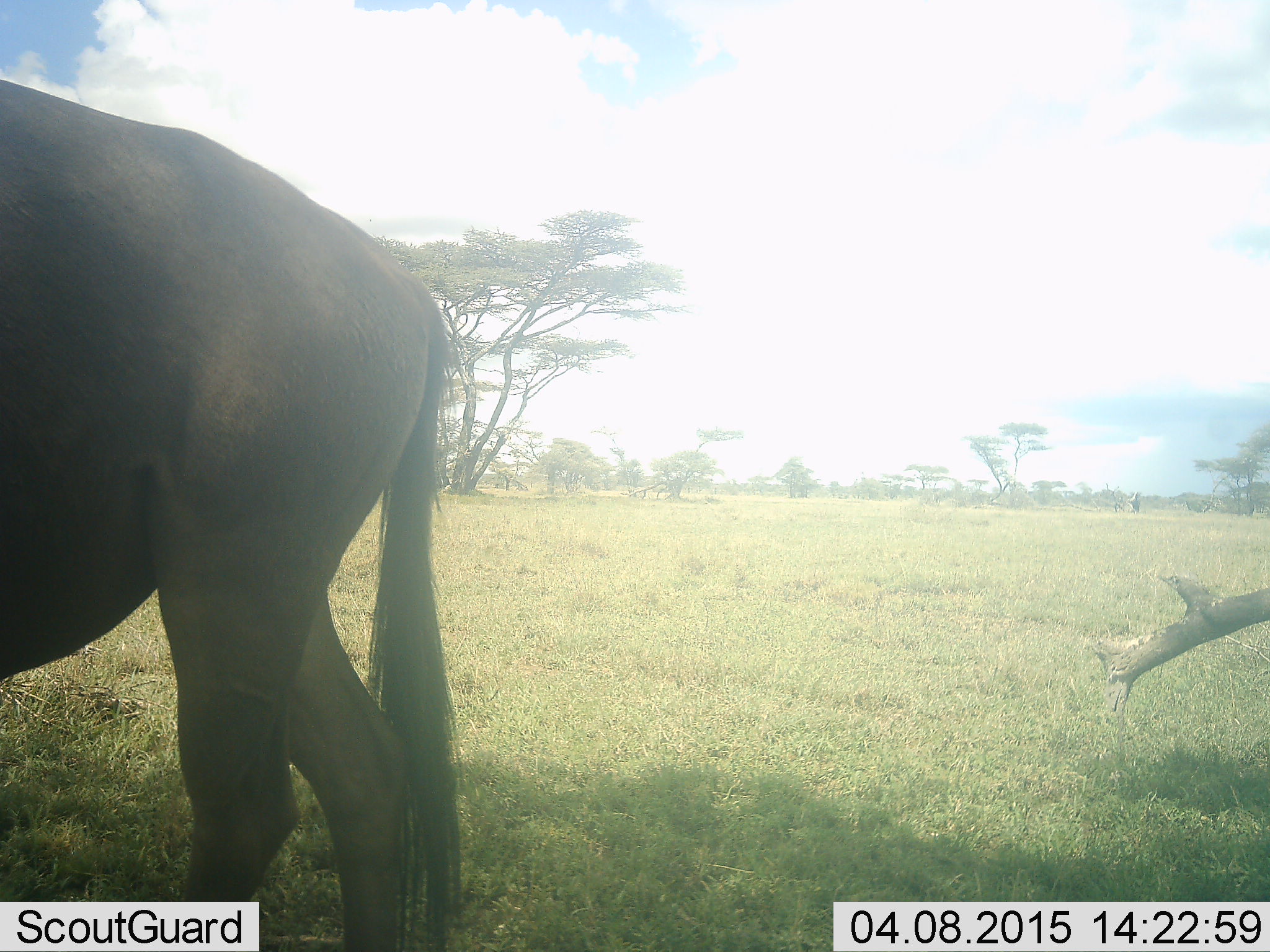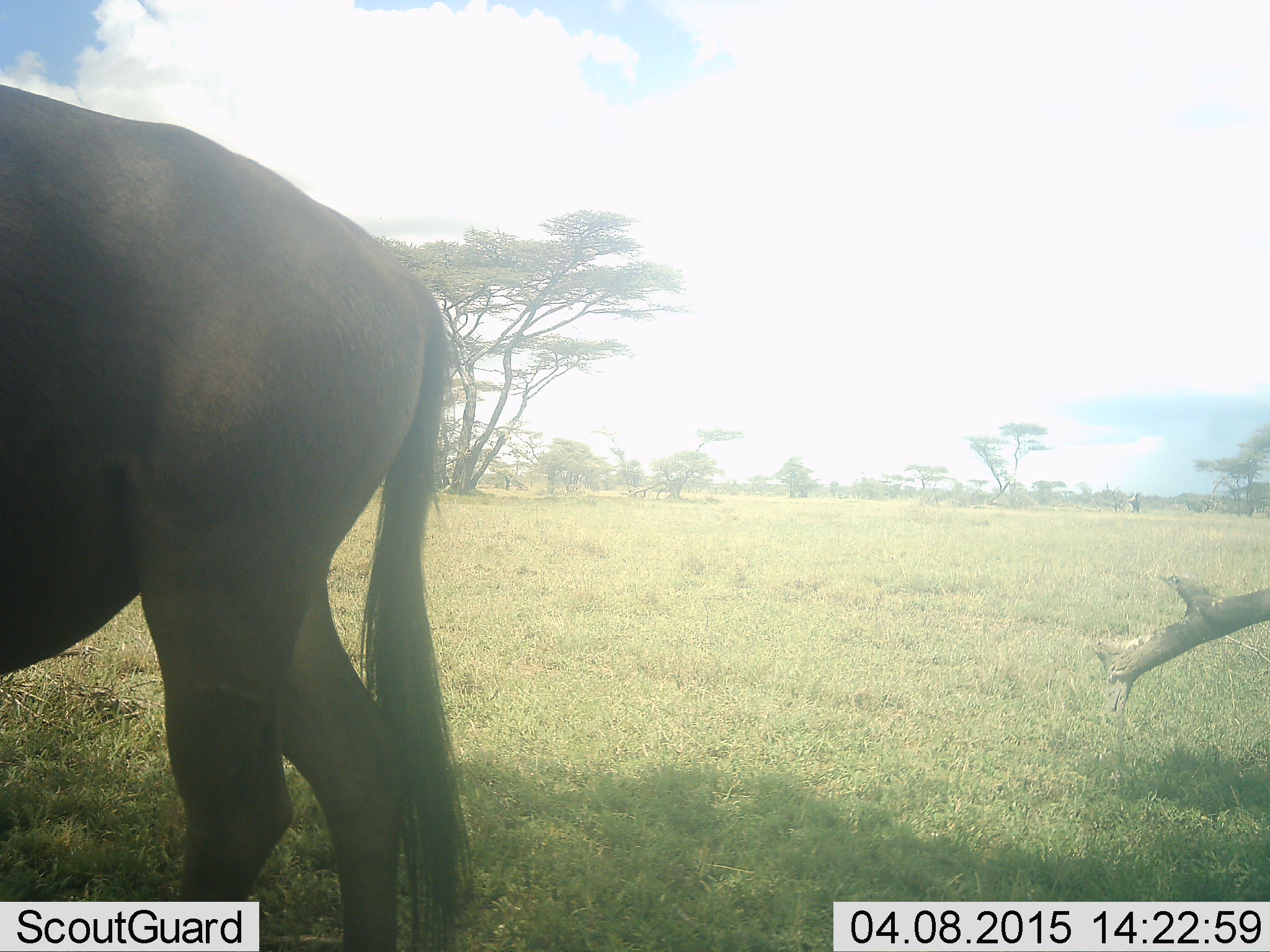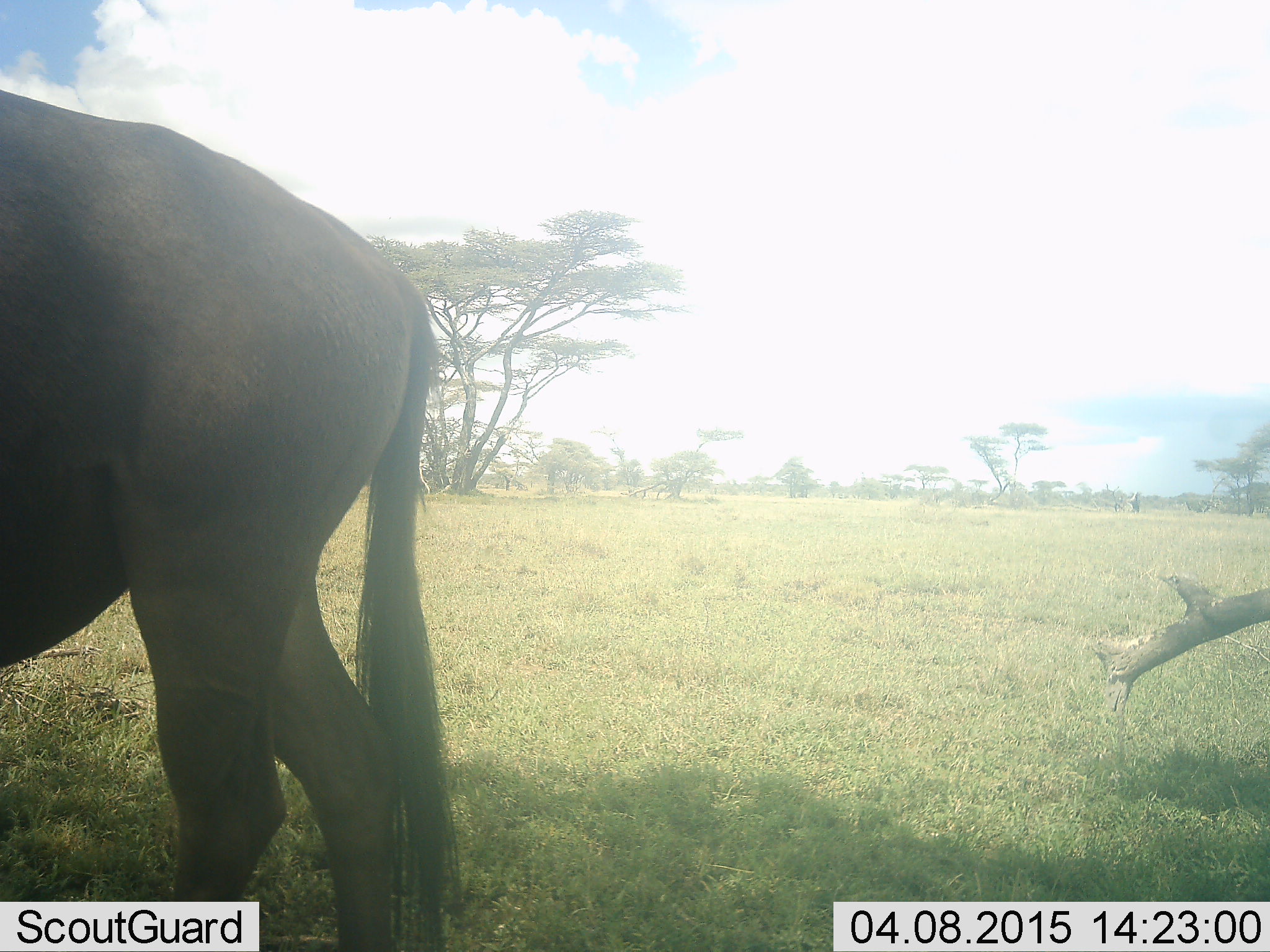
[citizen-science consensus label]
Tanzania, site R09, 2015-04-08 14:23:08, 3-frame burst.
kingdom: Animalia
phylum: Chordata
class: Mammalia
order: Artiodactyla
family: Bovidae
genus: Connochaetes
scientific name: Connochaetes taurinus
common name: blue wildebeest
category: wildebeest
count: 1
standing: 80%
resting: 0%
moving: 20%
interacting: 0%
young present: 0%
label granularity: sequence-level